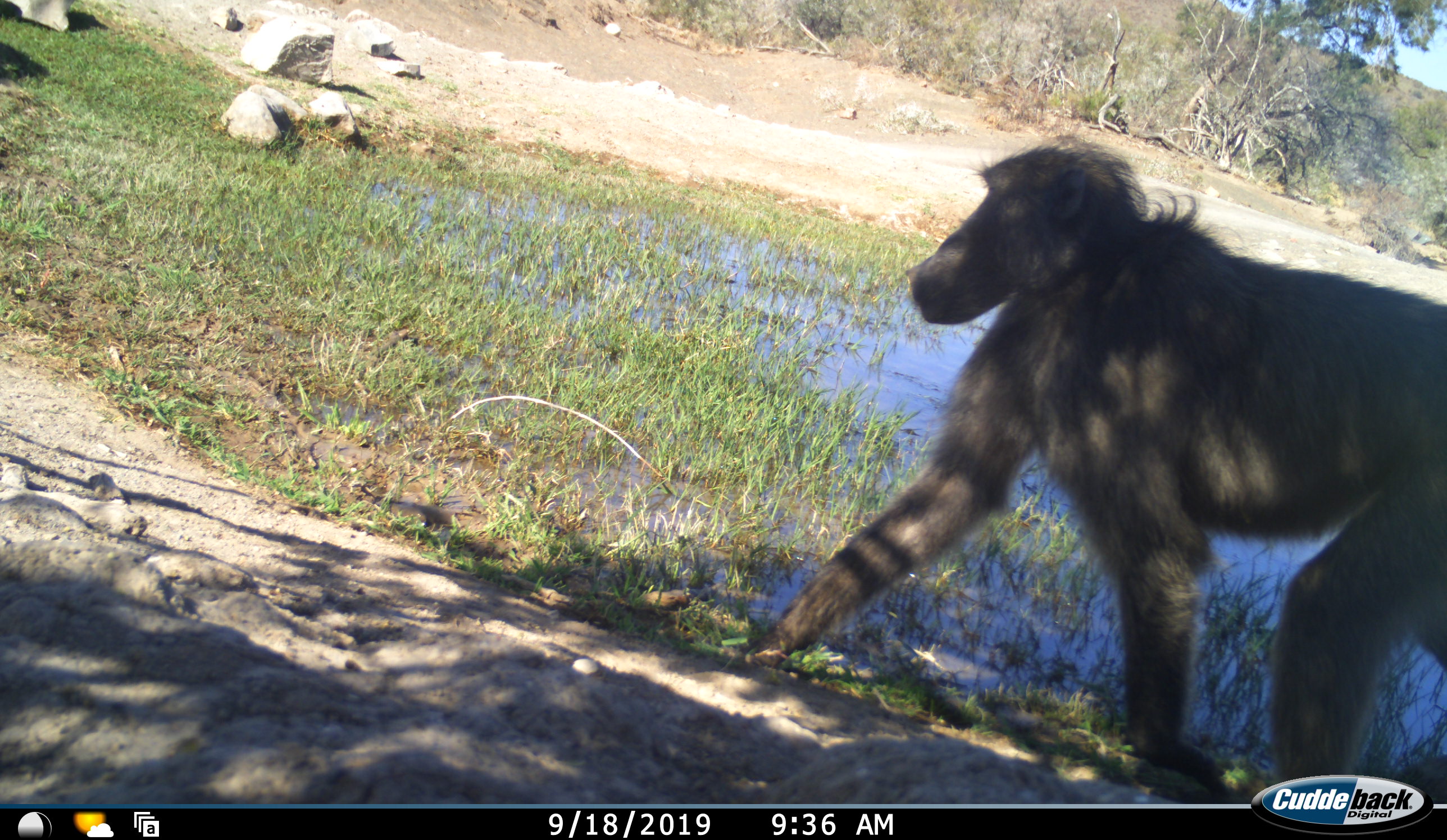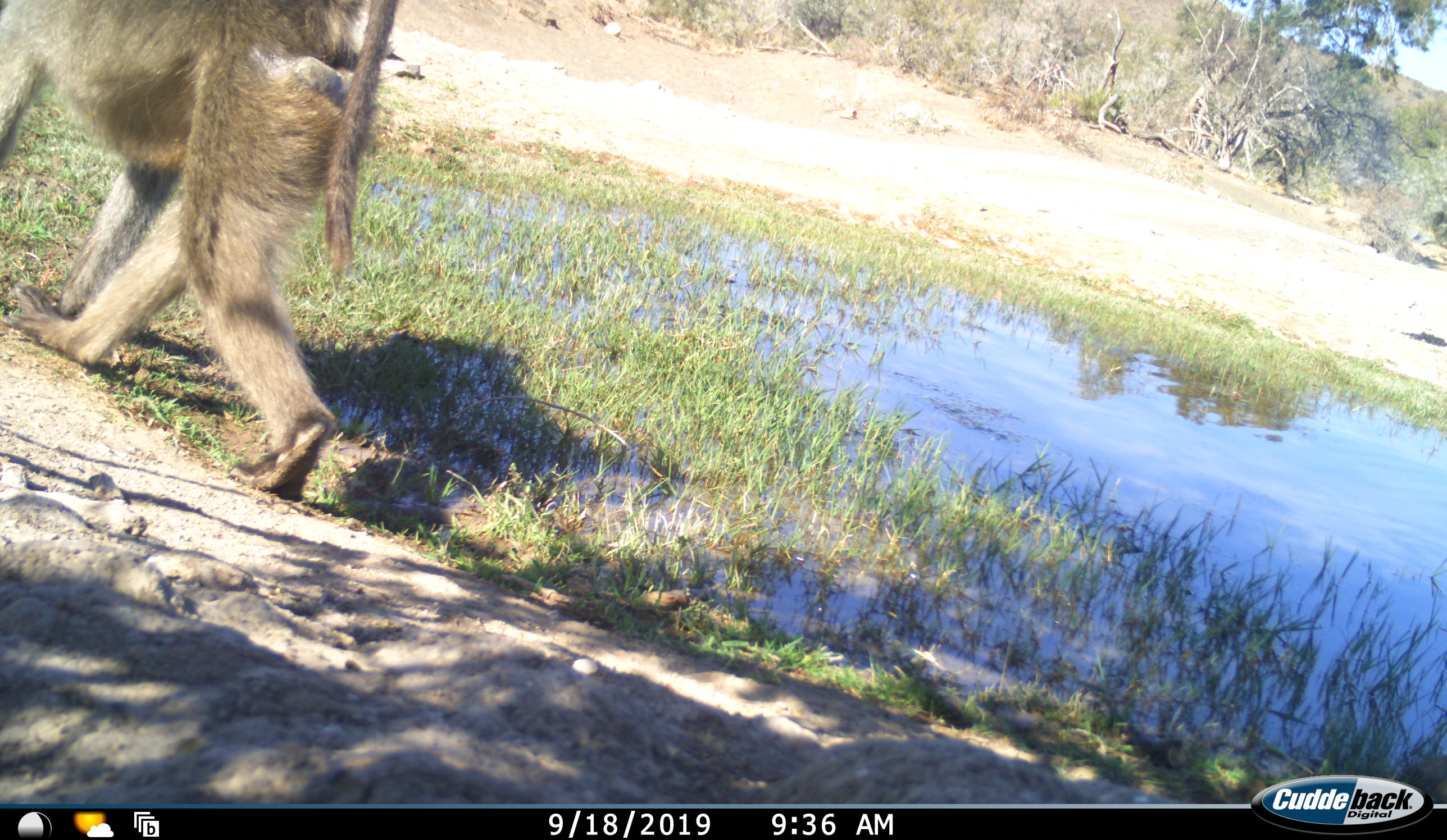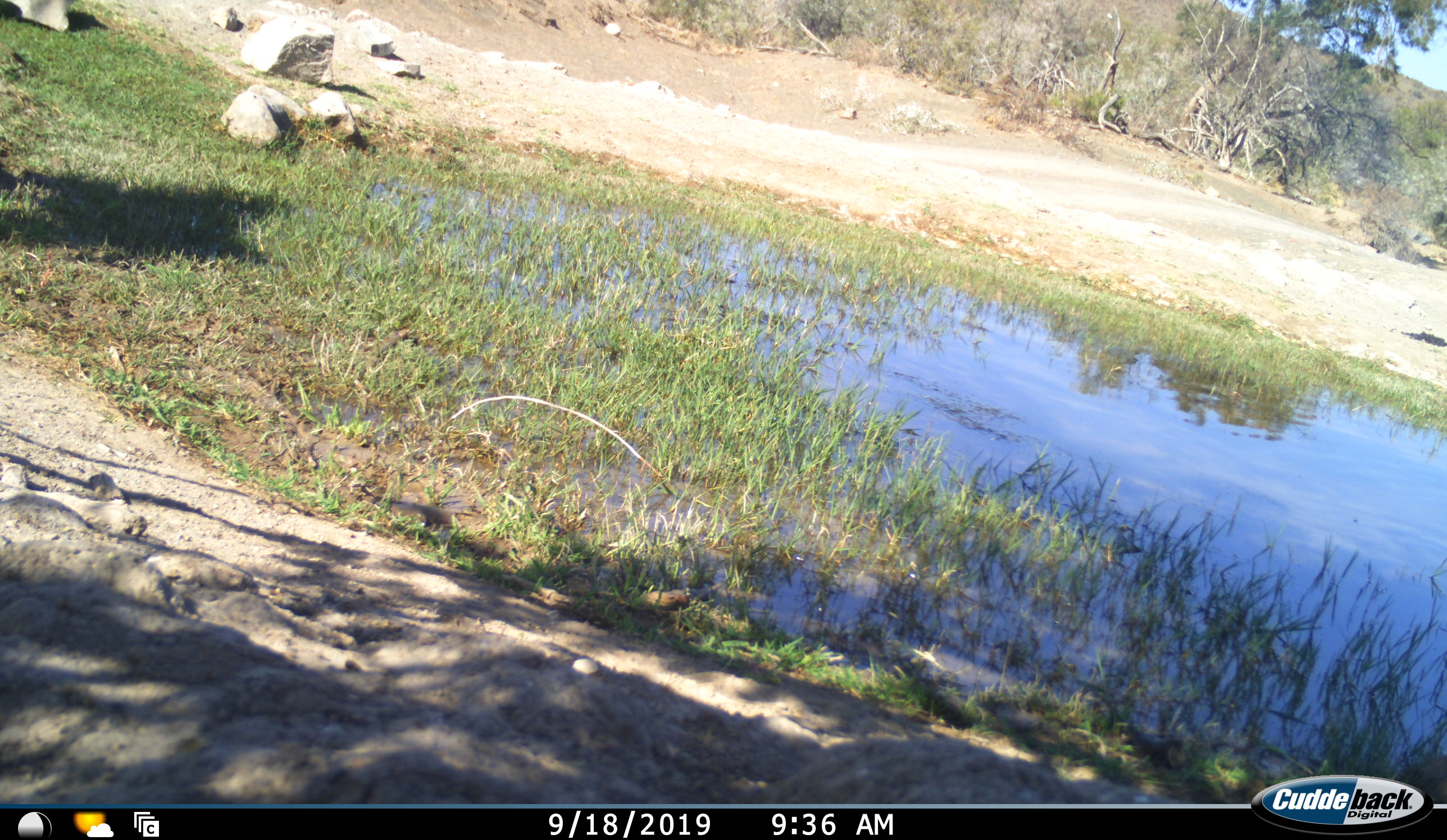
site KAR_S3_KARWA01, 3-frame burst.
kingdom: Animalia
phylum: Chordata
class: Mammalia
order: Primates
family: Cercopithecidae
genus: Papio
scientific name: Papio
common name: baboon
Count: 1.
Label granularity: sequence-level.